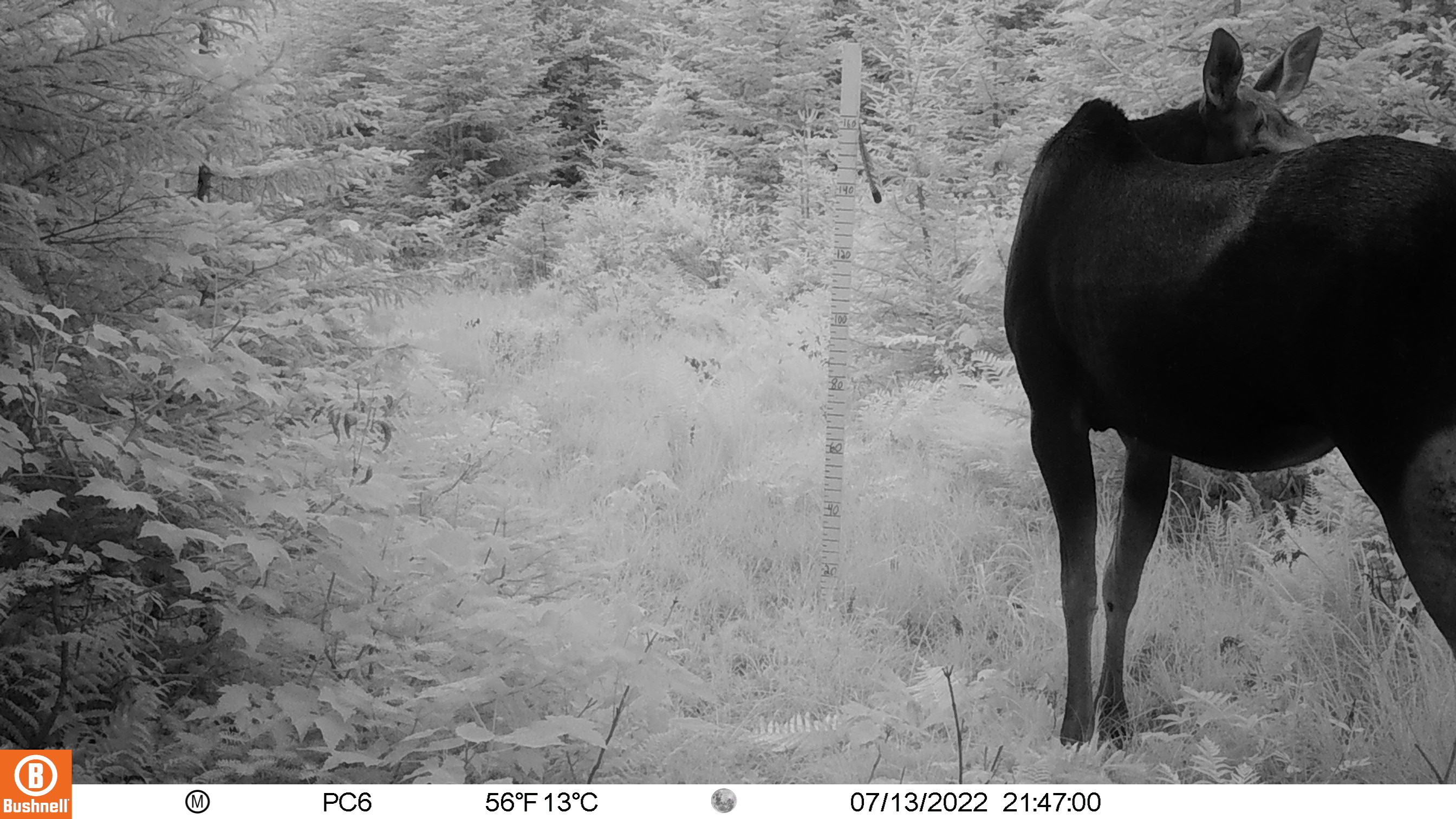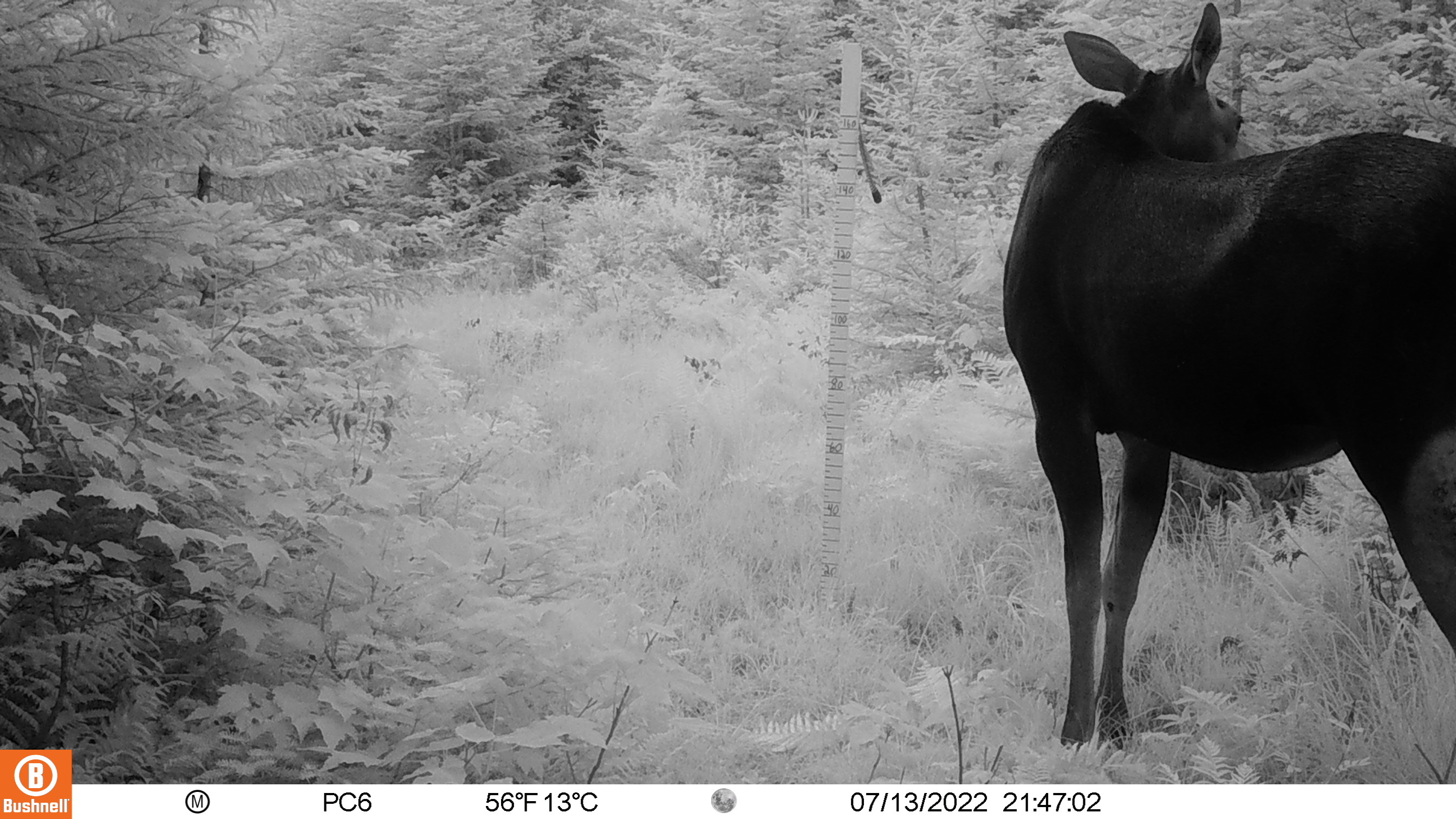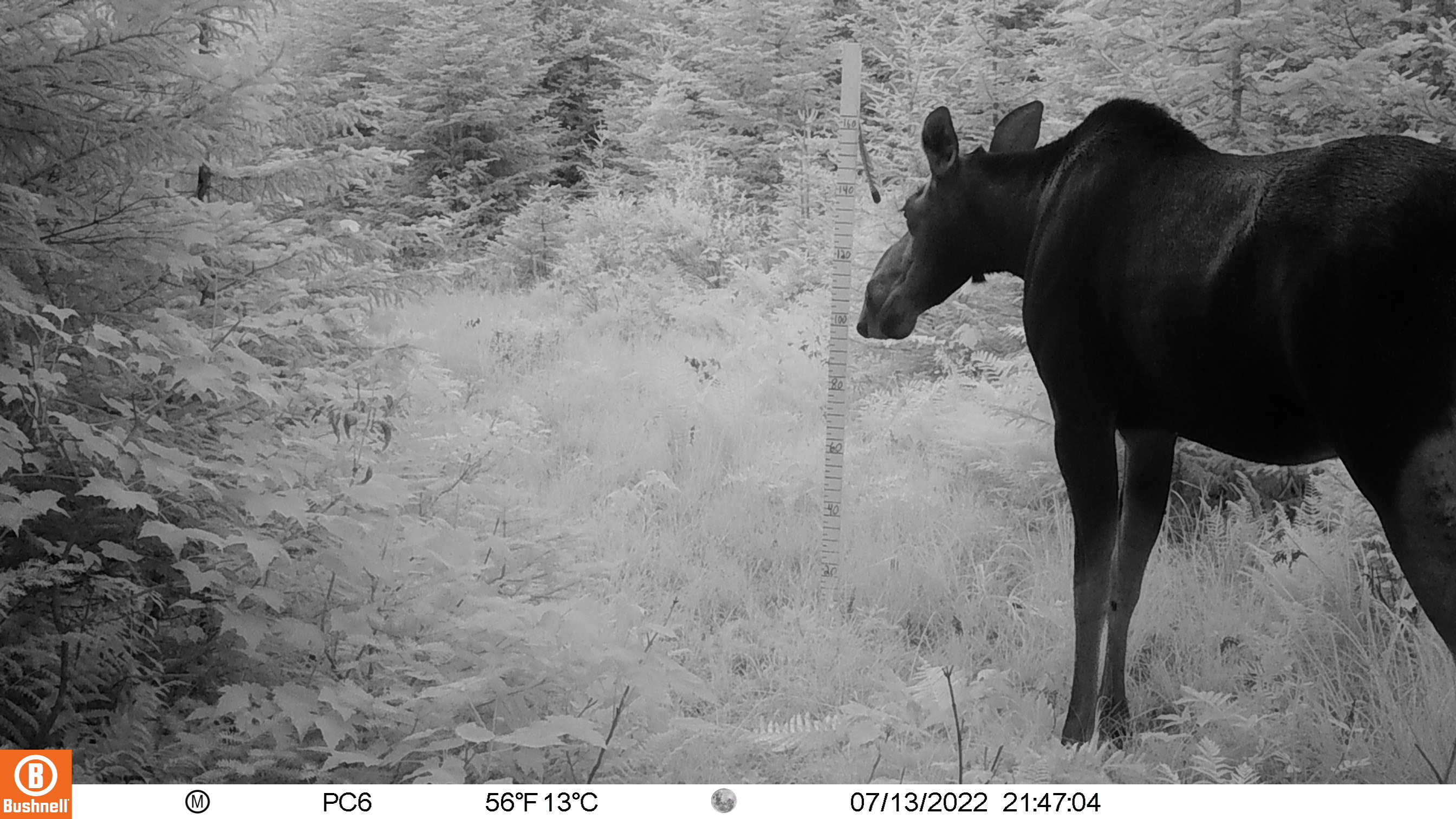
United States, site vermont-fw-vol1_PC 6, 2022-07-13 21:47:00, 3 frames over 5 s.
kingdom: Animalia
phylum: Chordata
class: Mammalia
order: Artiodactyla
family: Cervidae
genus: Alces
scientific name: Alces alces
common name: moose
Moose (Alces alces).